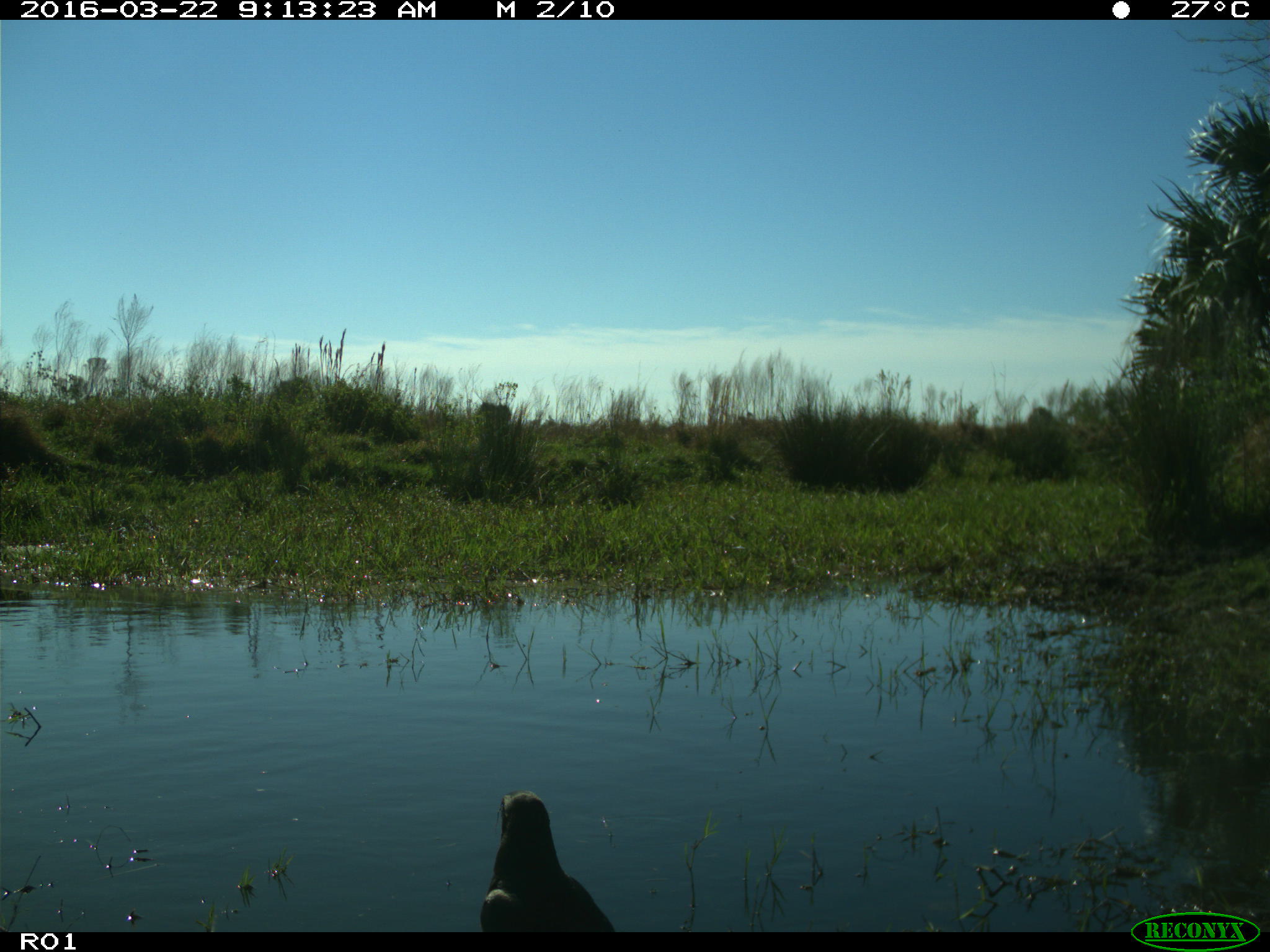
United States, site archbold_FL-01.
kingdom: Animalia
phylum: Chordata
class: Aves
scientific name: Aves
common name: birds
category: unidentified bird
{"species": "unidentified bird (birds) (Aves)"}